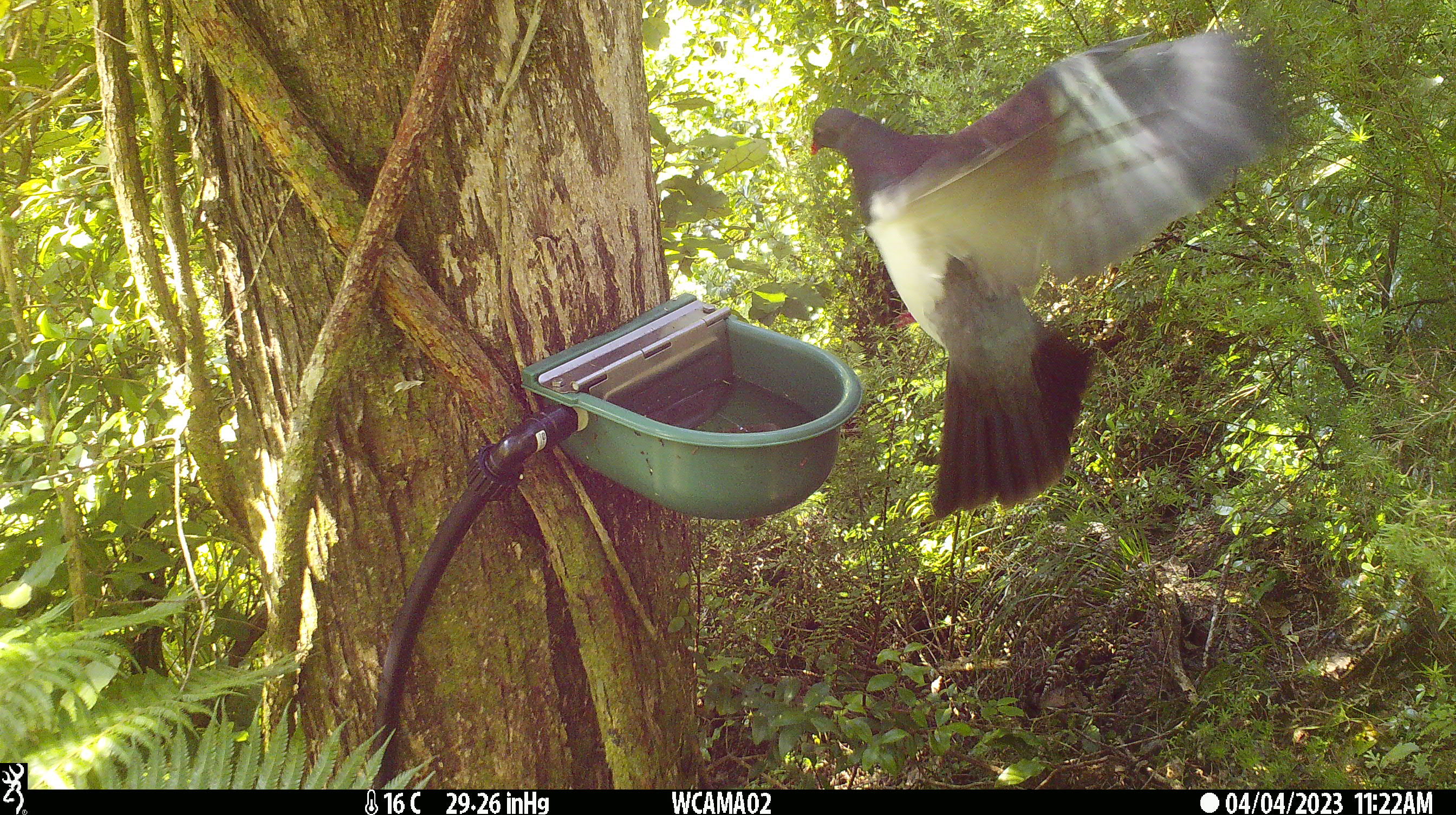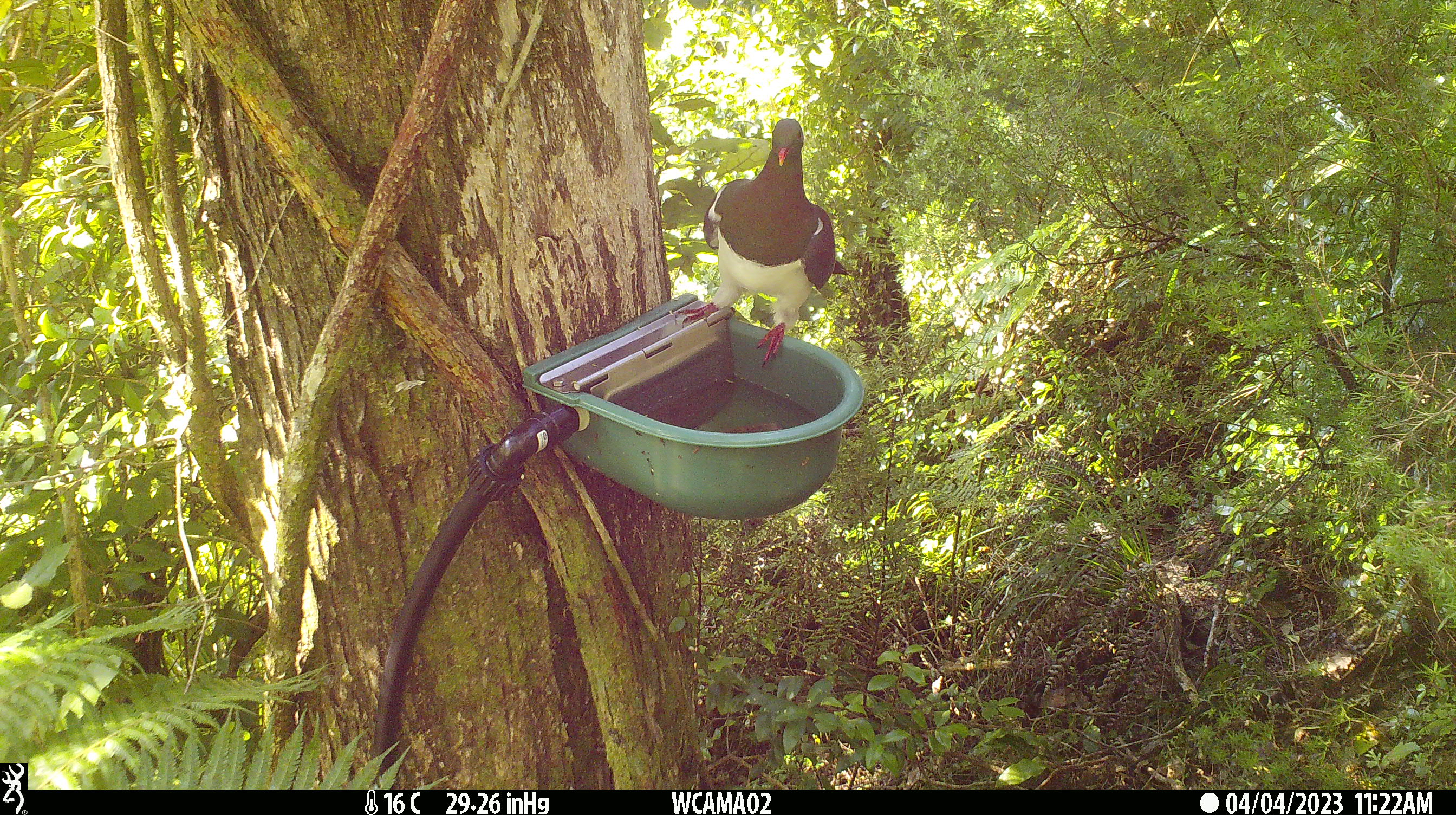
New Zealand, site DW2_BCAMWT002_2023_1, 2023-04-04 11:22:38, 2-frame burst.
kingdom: Animalia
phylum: Chordata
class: Aves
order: Columbiformes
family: Columbidae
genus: Hemiphaga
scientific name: Hemiphaga novaeseelandiae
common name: new zealand pigeon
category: kereru